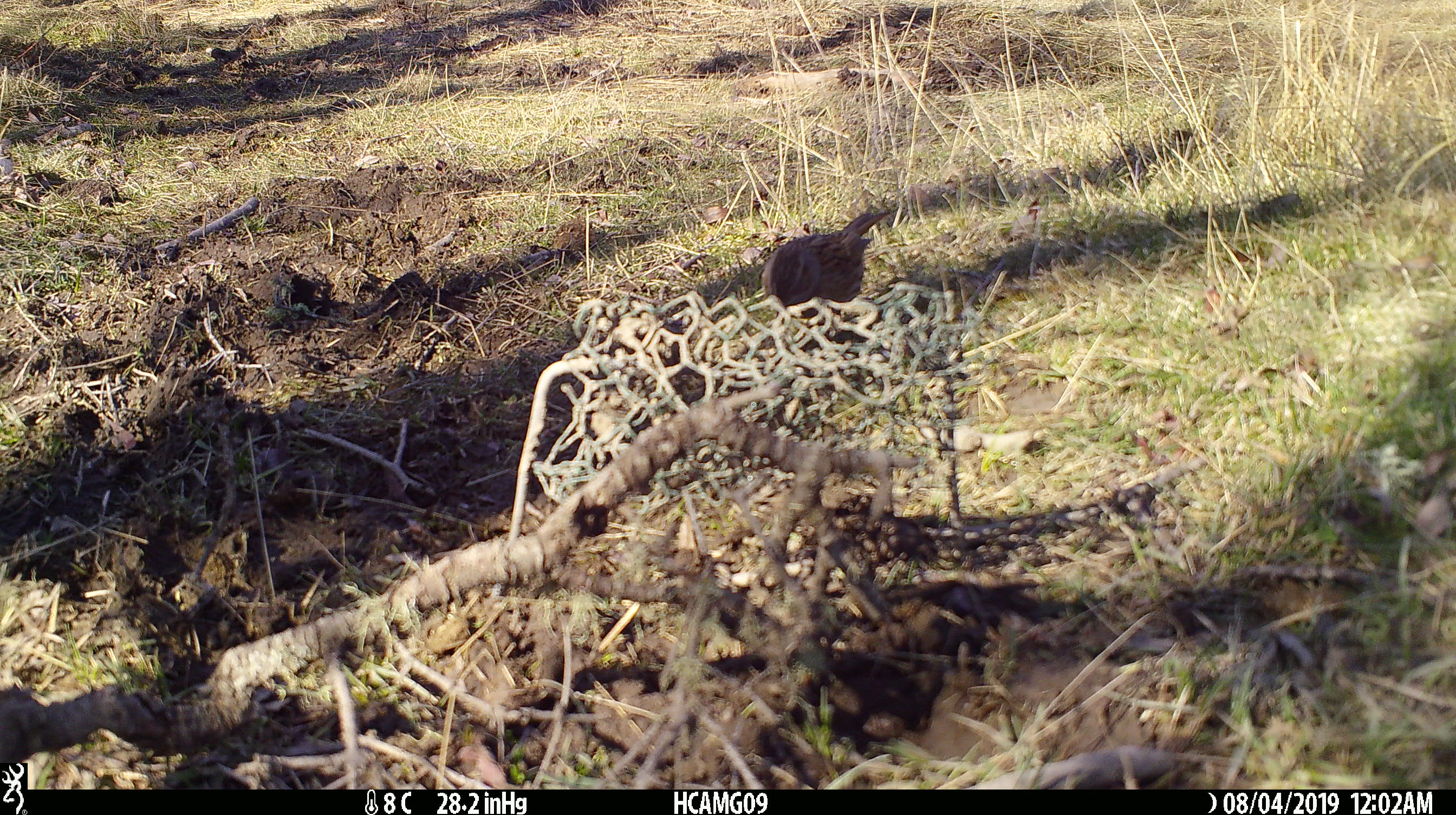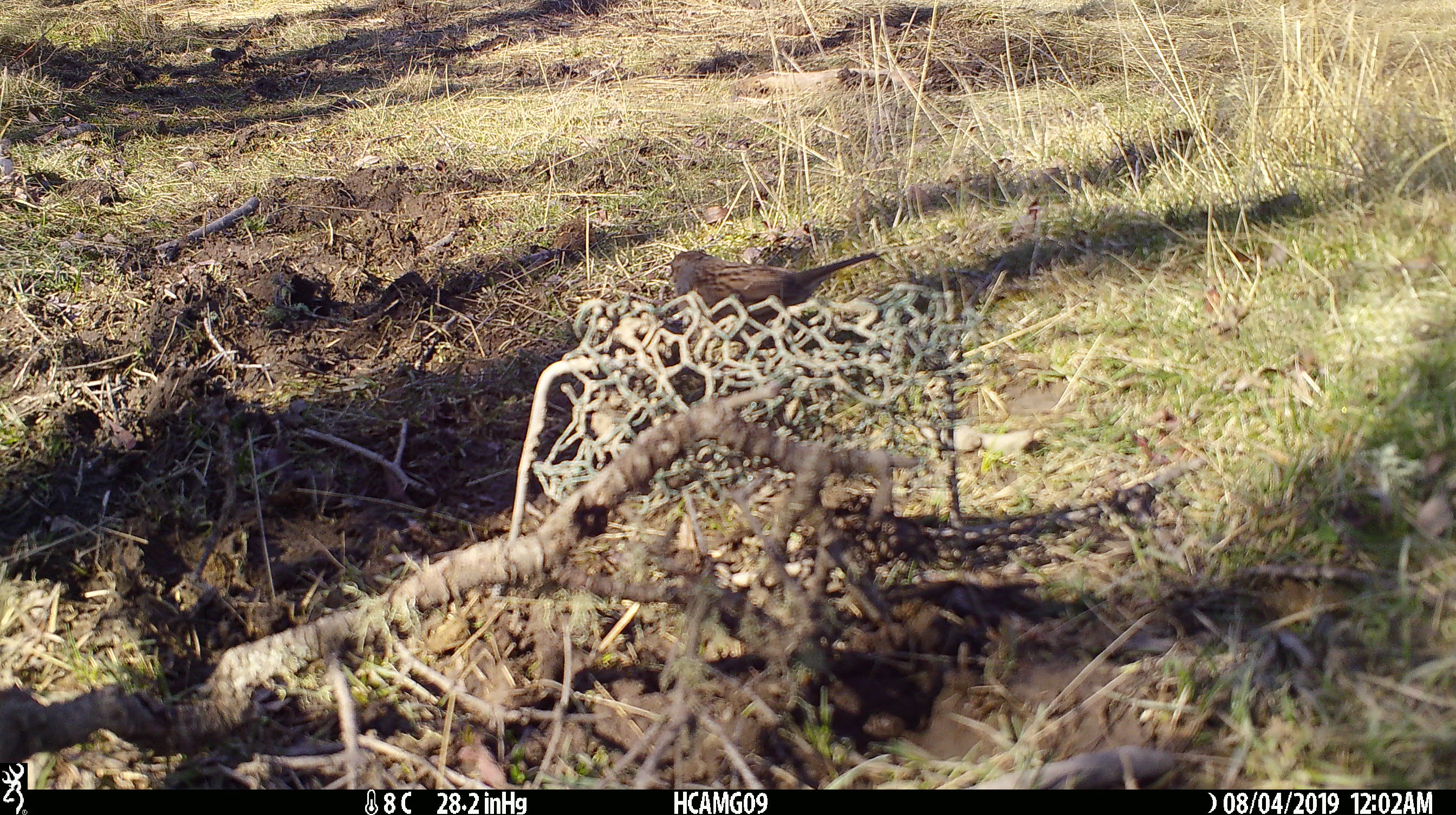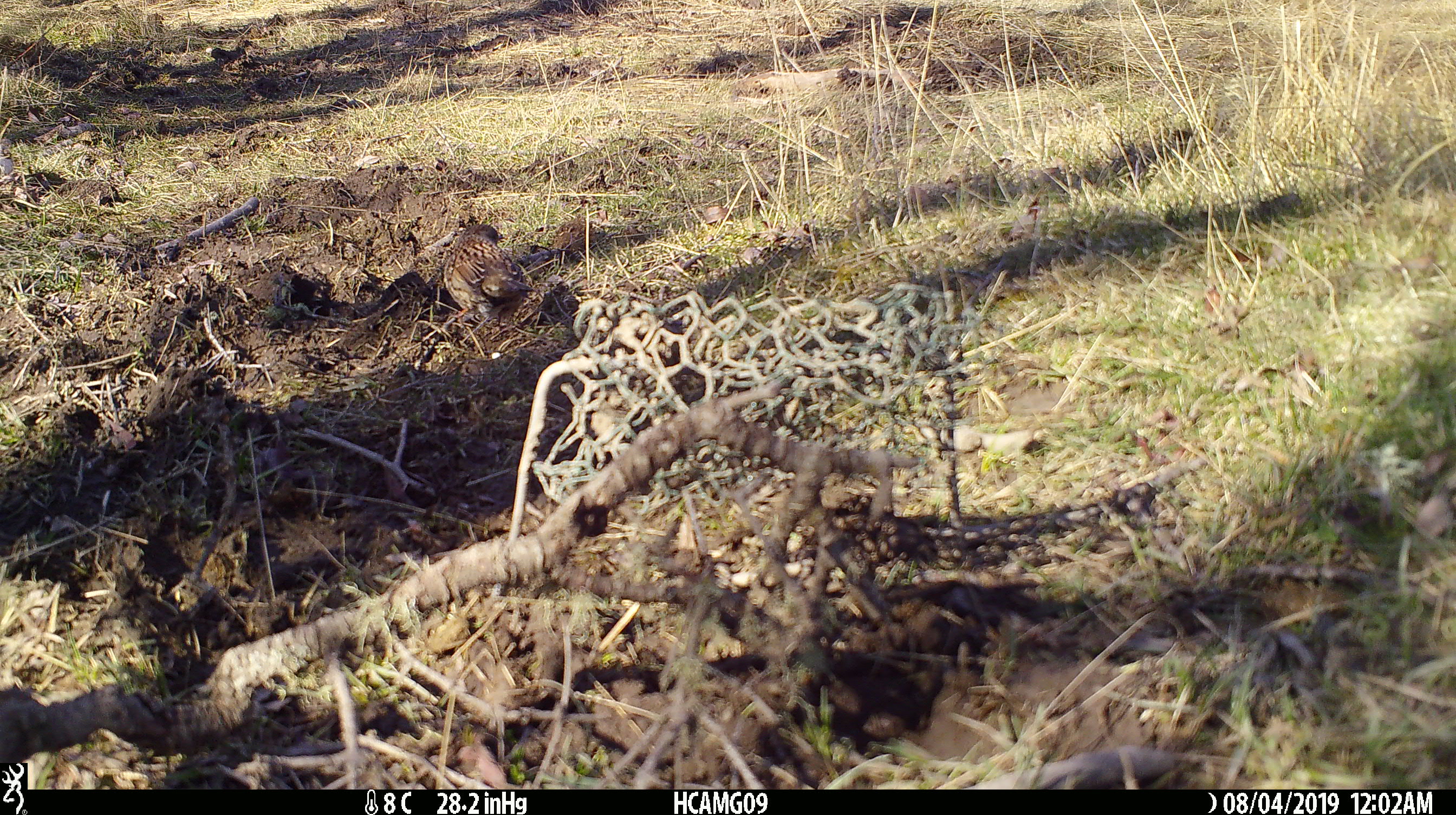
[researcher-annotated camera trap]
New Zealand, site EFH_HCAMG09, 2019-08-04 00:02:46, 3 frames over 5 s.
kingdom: Animalia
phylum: Chordata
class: Aves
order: Passeriformes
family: Prunellidae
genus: Prunella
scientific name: Prunella modularis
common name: dunnock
Dunnock (Prunella modularis).